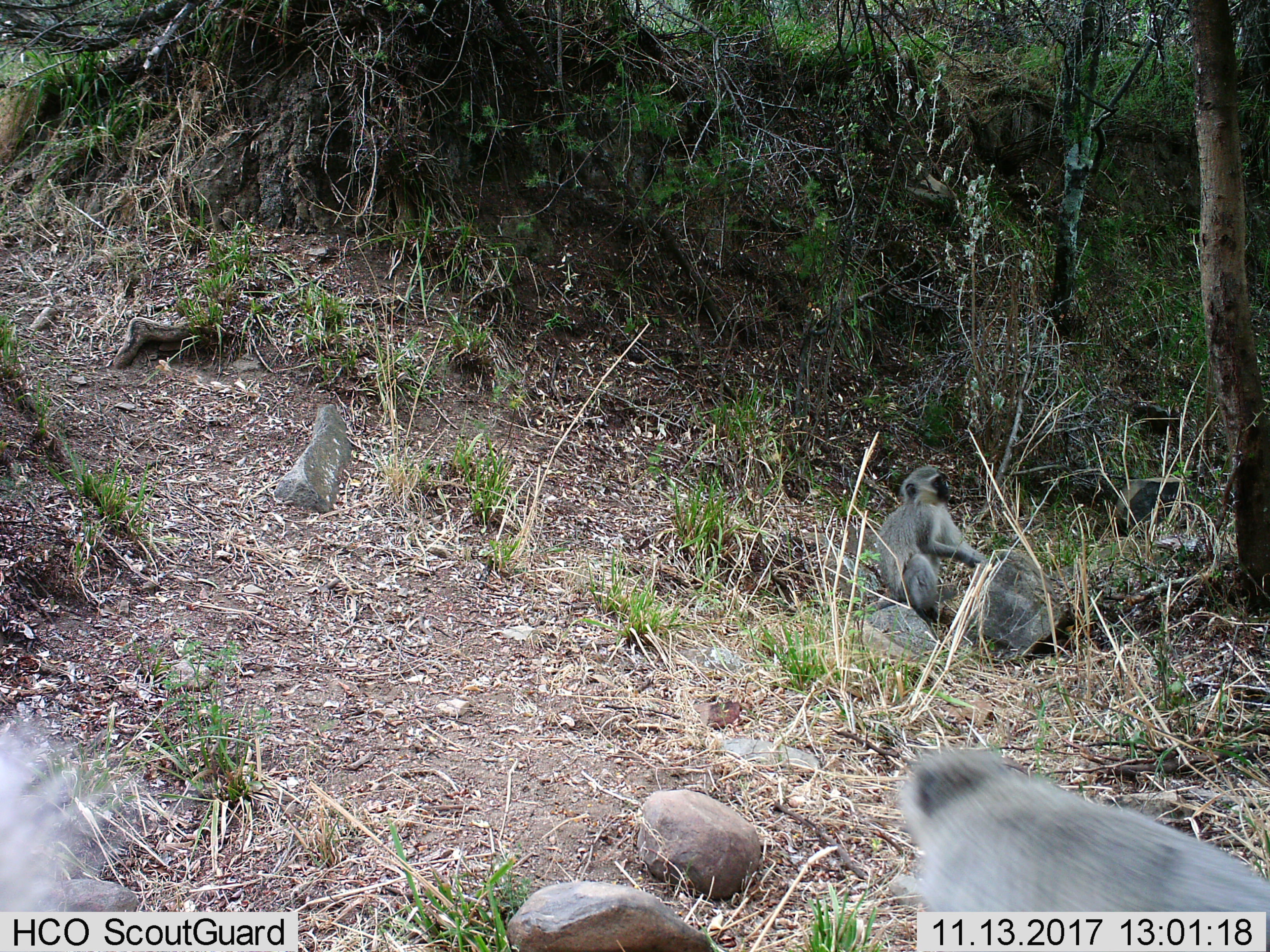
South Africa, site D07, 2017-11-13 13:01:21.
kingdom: Animalia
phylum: Chordata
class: Mammalia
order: Primates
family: Cercopithecidae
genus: Chlorocebus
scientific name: Chlorocebus pygerythrus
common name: vervet monkey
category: monkeyvervet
Monkeyvervet (vervet monkey) (Chlorocebus pygerythrus), count 2. Behavior (volunteer vote fractions): standing 30%, resting 40%, moving 100%, interacting 10%. Young present (vote fraction): 20%. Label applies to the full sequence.